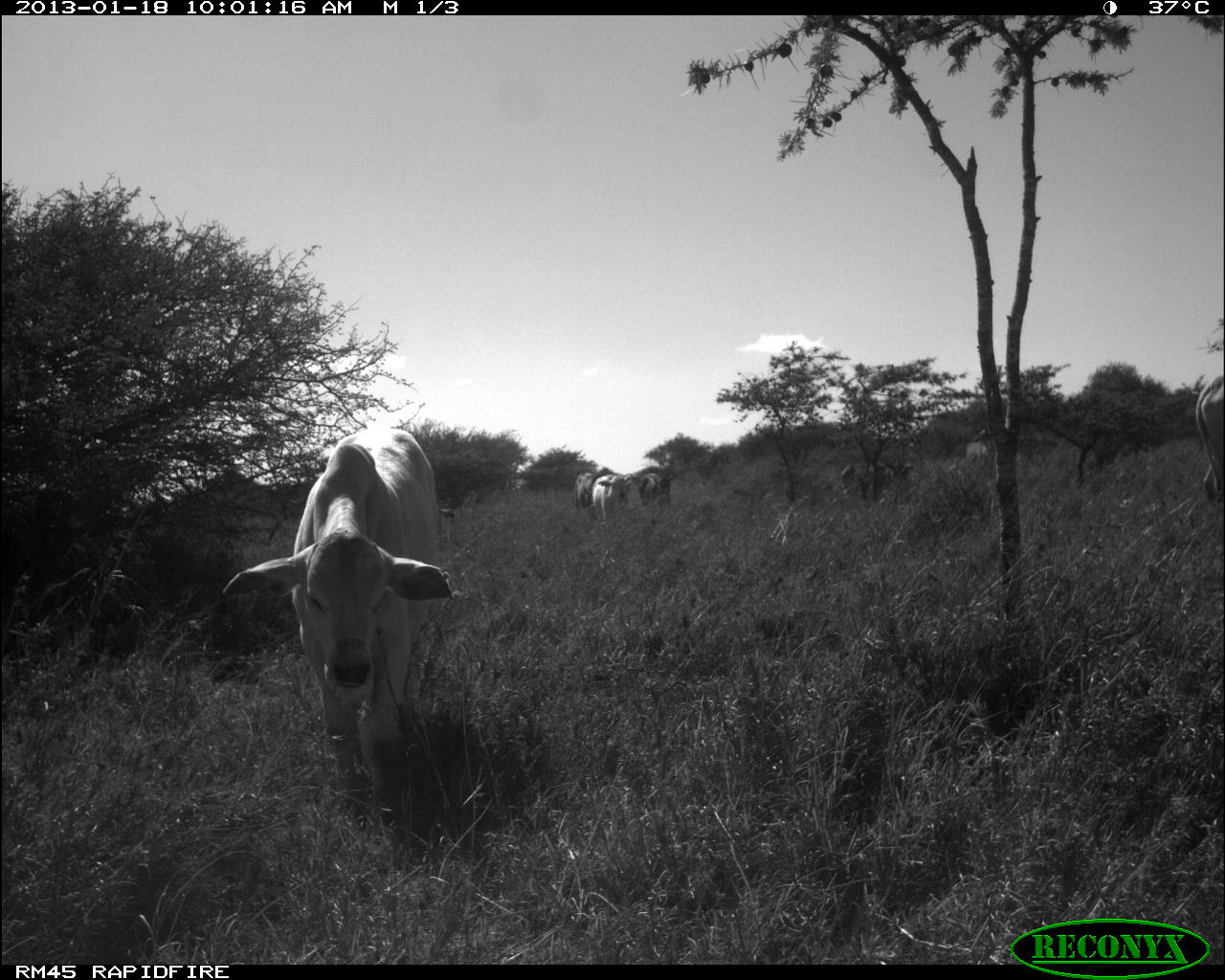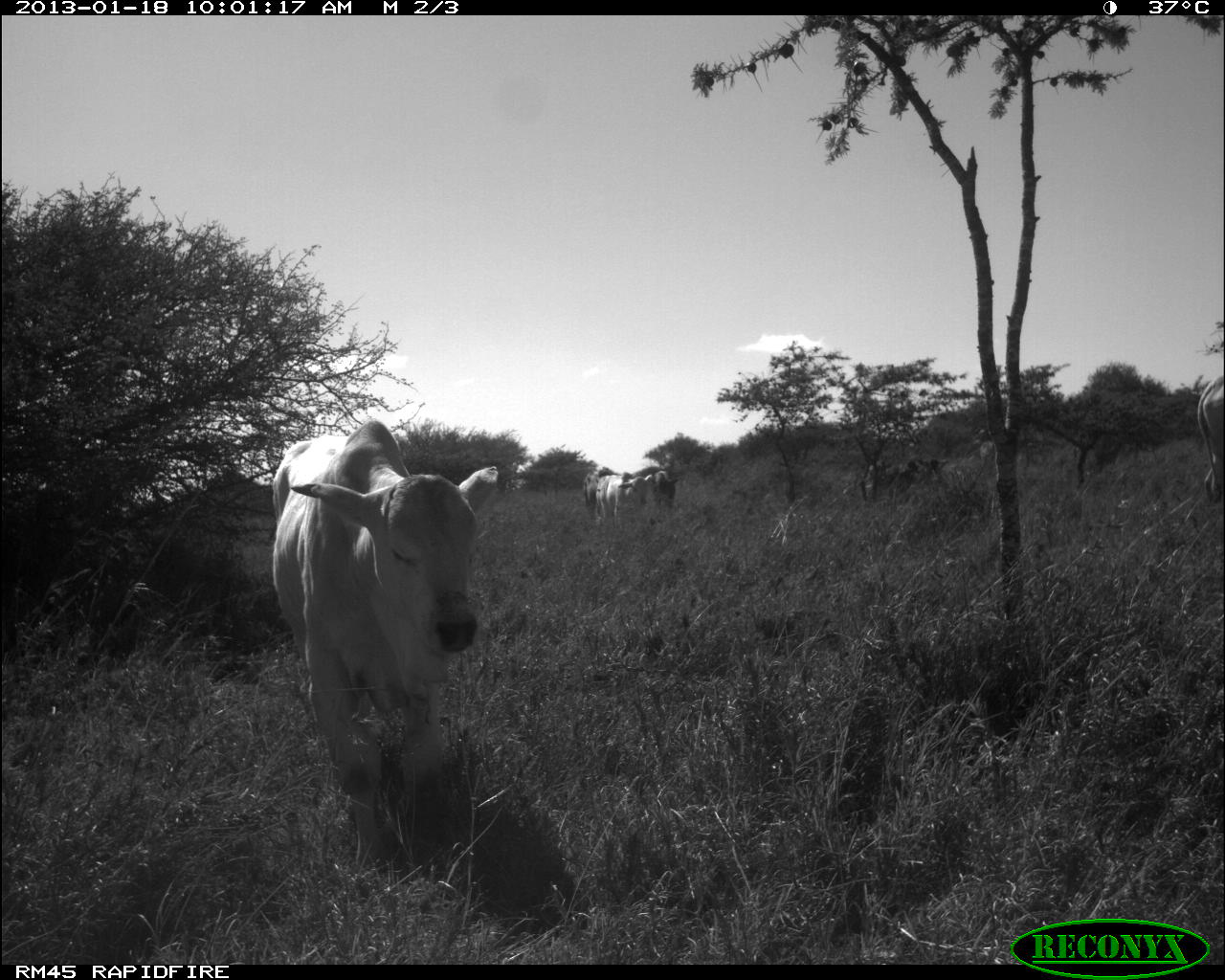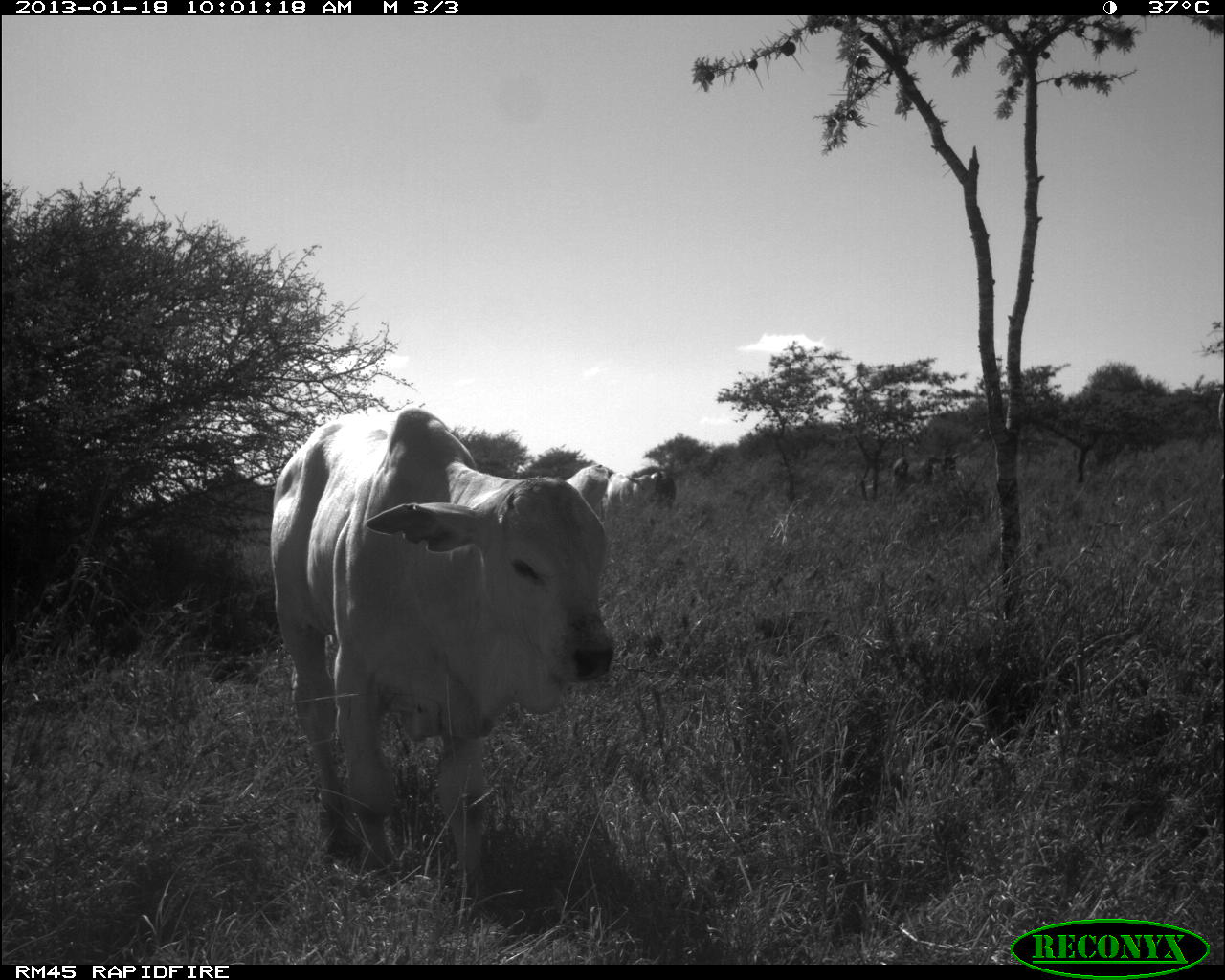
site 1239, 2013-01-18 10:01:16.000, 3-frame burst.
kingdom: Animalia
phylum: Chordata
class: Mammalia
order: Artiodactyla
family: Bovidae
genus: Bos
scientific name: Bos taurus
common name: domestic cattle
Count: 5.